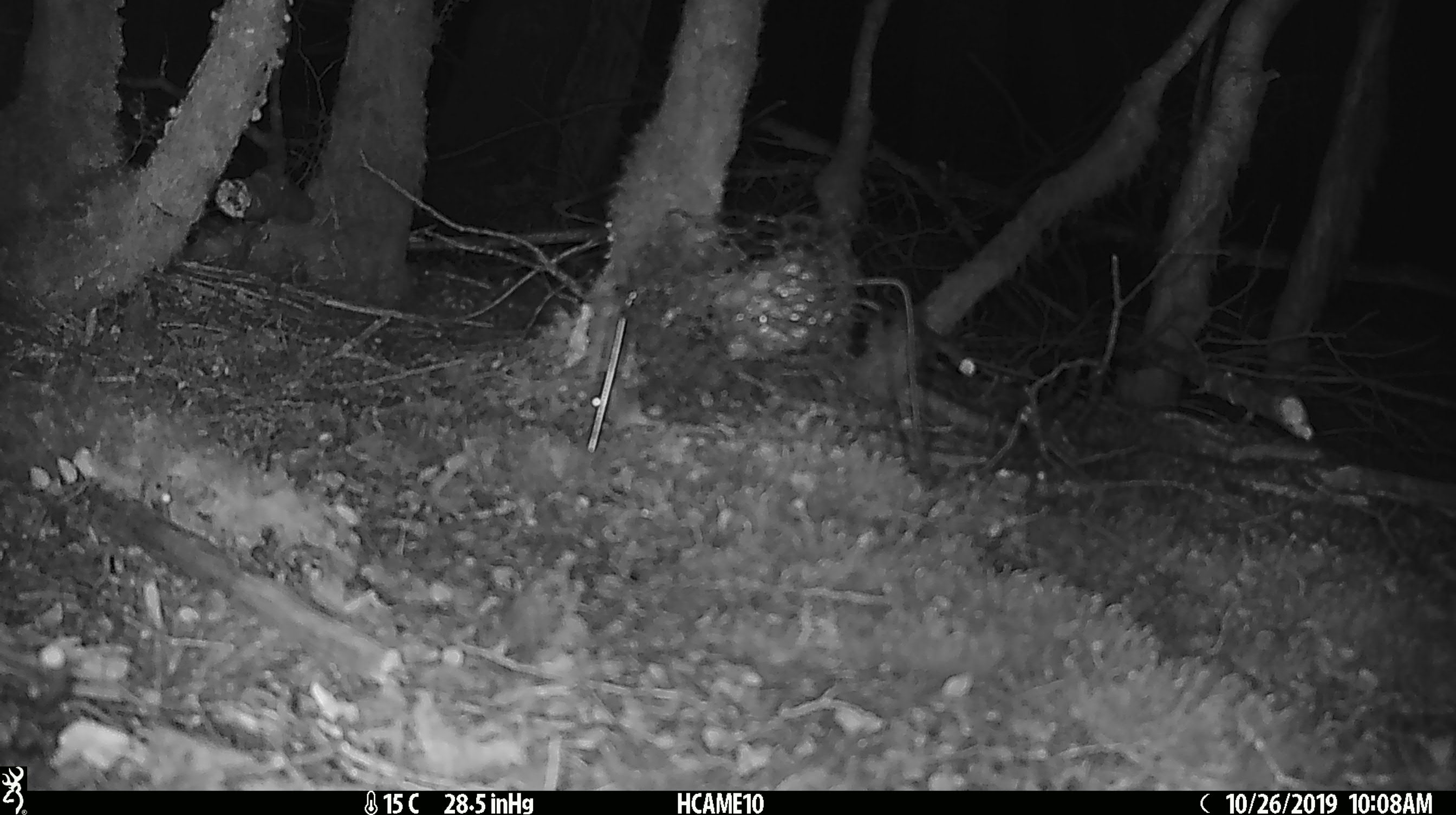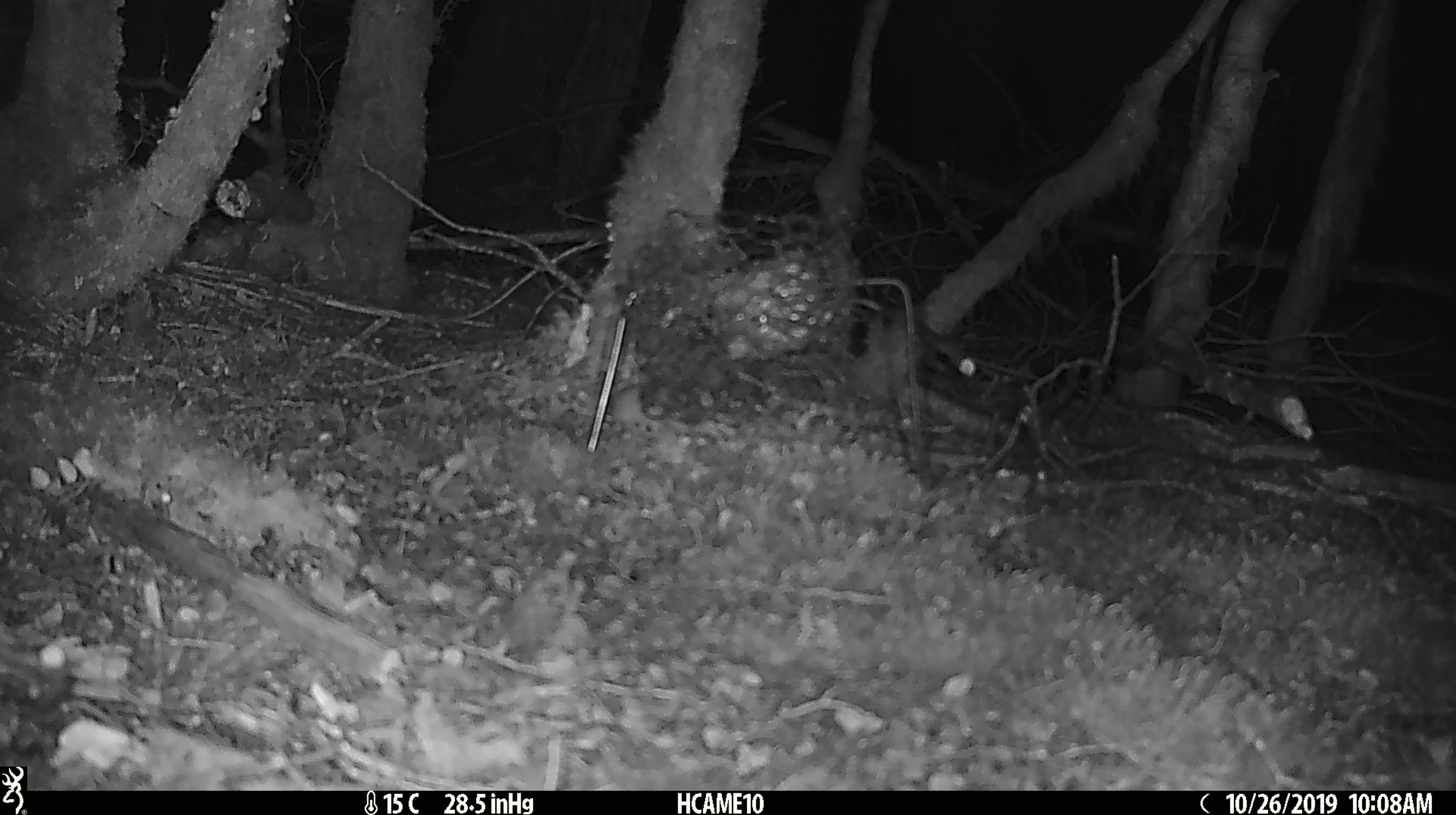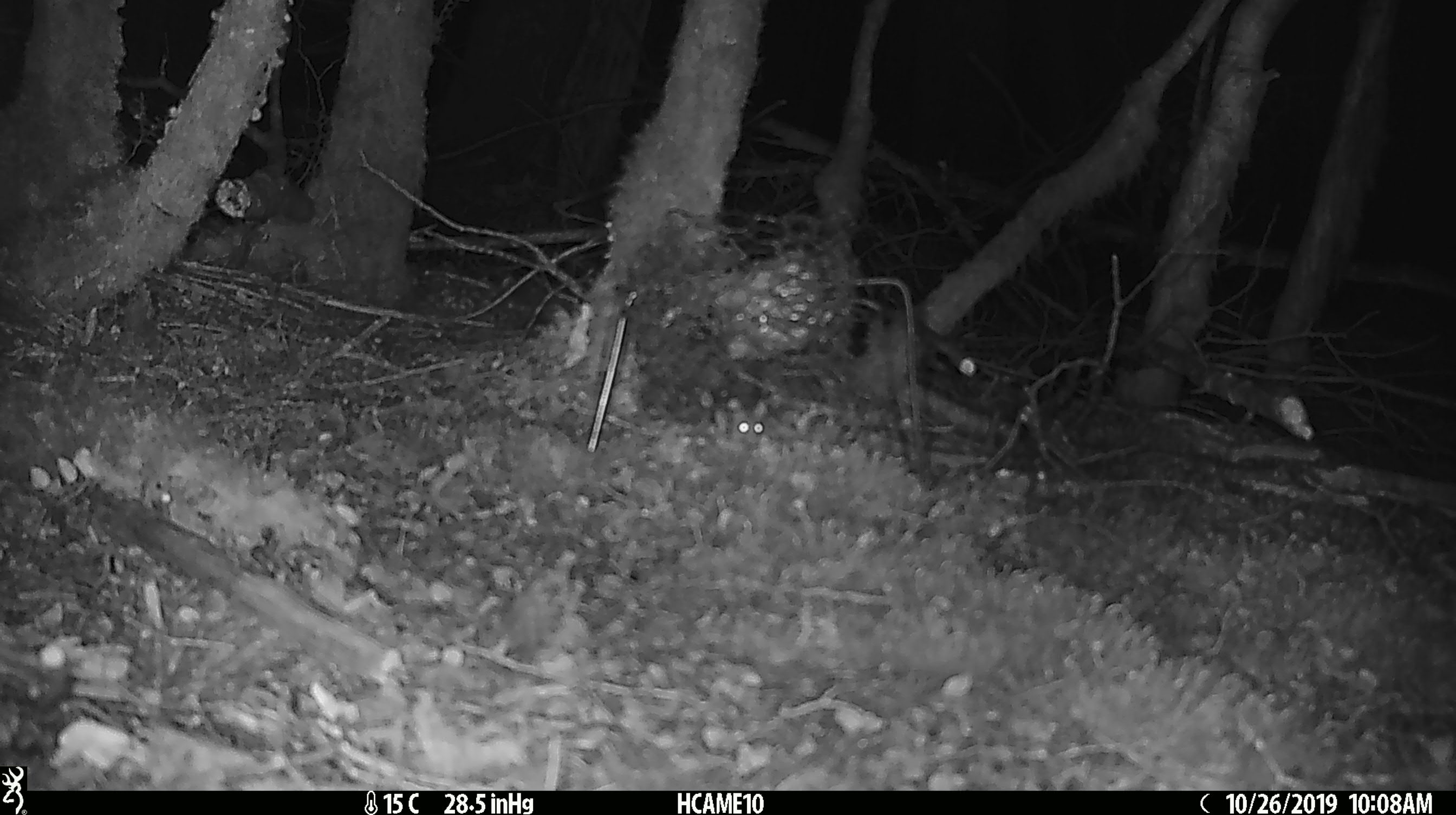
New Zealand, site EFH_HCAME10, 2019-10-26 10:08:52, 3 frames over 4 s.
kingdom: Animalia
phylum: Chordata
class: Mammalia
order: Rodentia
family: Muridae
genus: Mus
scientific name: Mus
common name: mouse